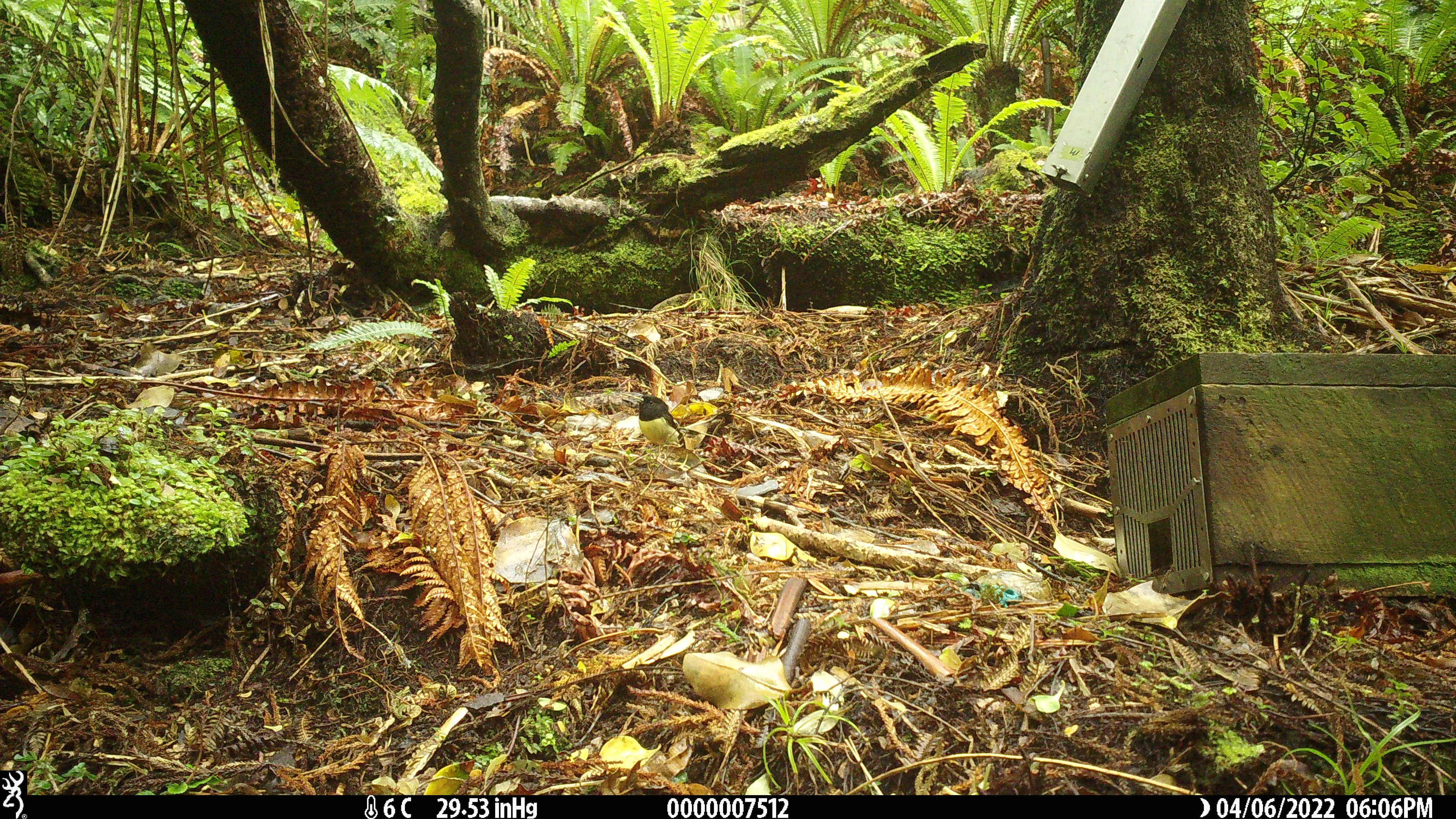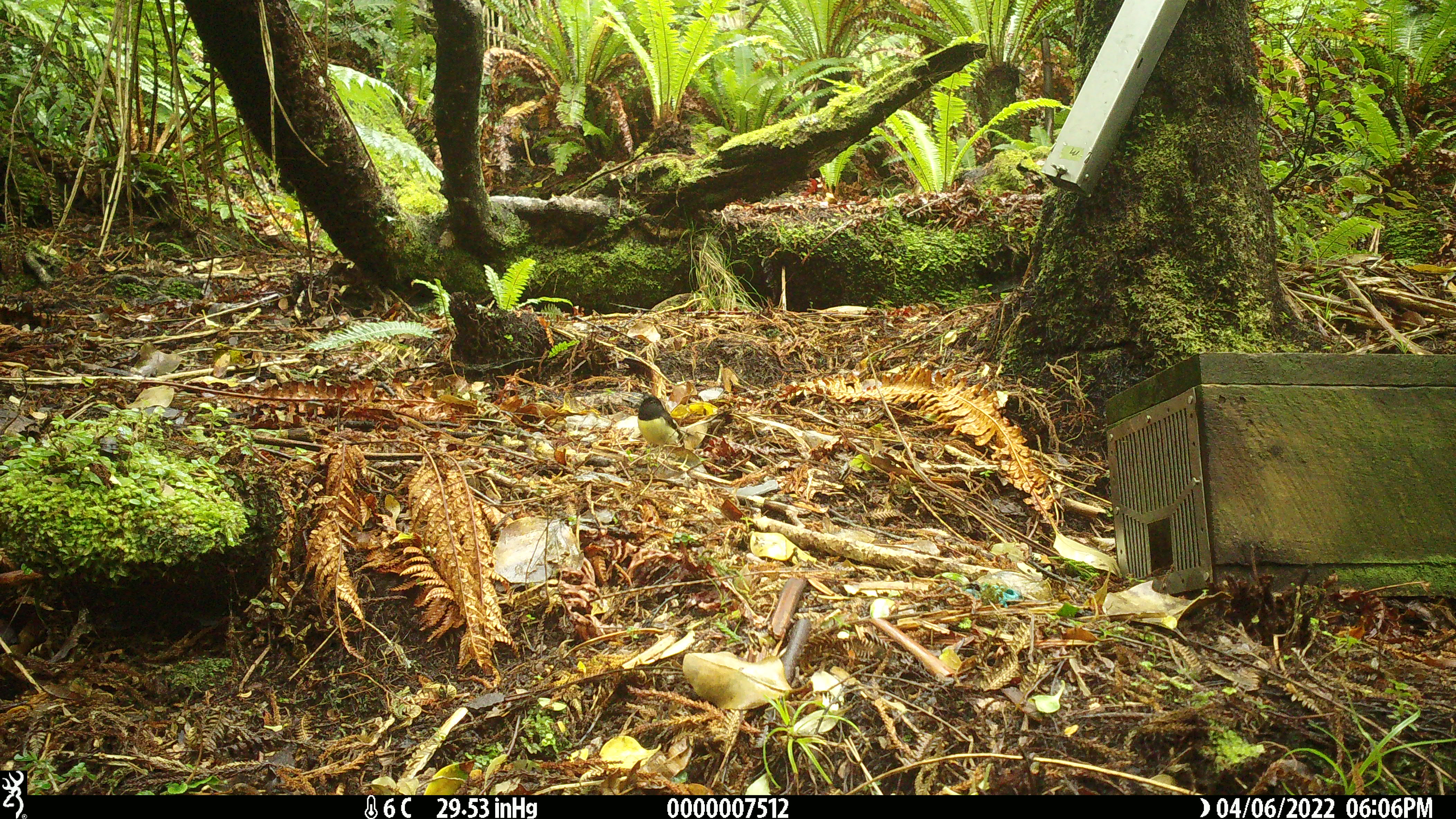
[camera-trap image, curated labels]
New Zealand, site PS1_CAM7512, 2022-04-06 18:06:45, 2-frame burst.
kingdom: Animalia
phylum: Chordata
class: Aves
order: Passeriformes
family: Petroicidae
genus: Petroica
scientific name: Petroica macrocephala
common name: tomtit